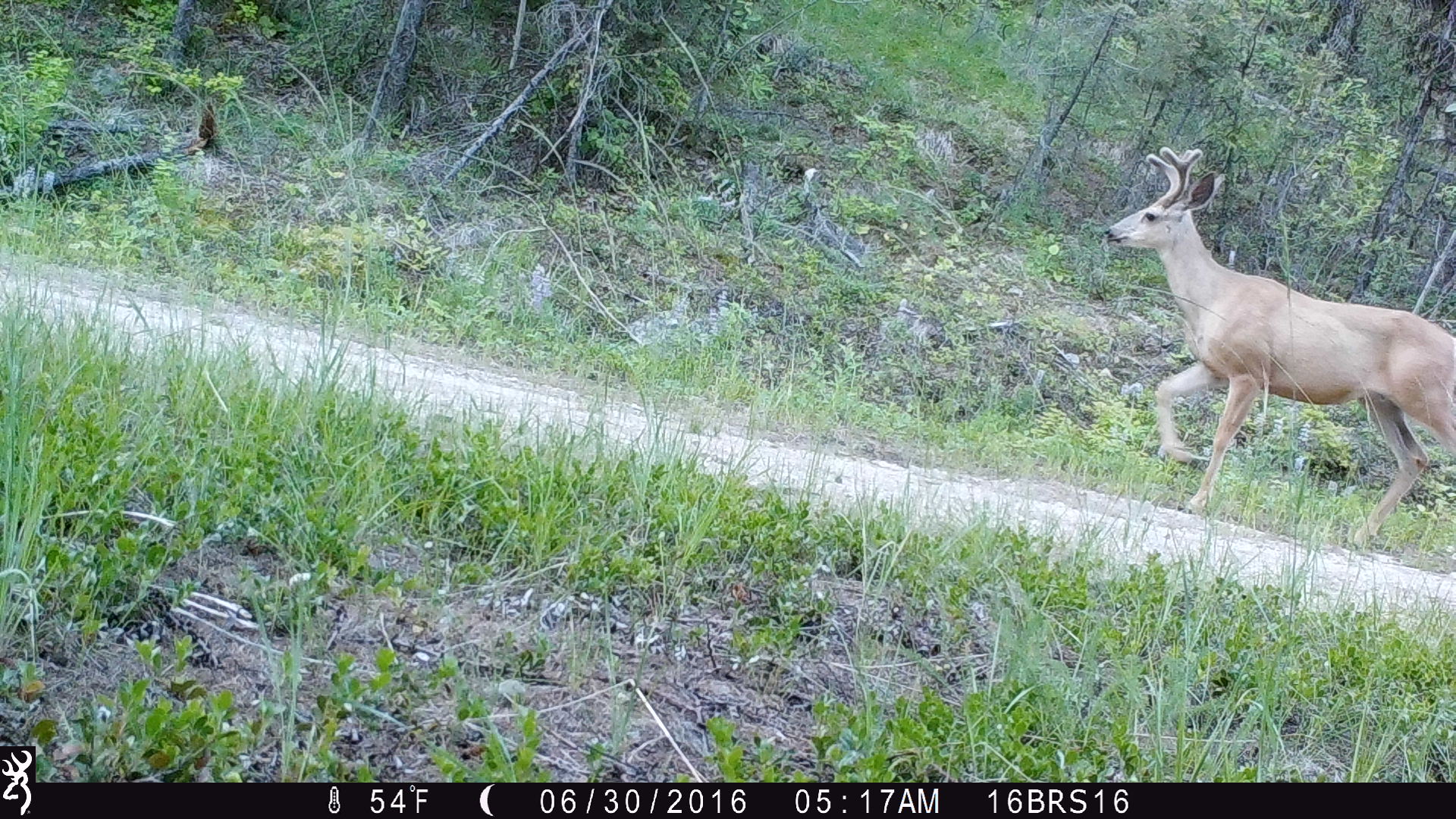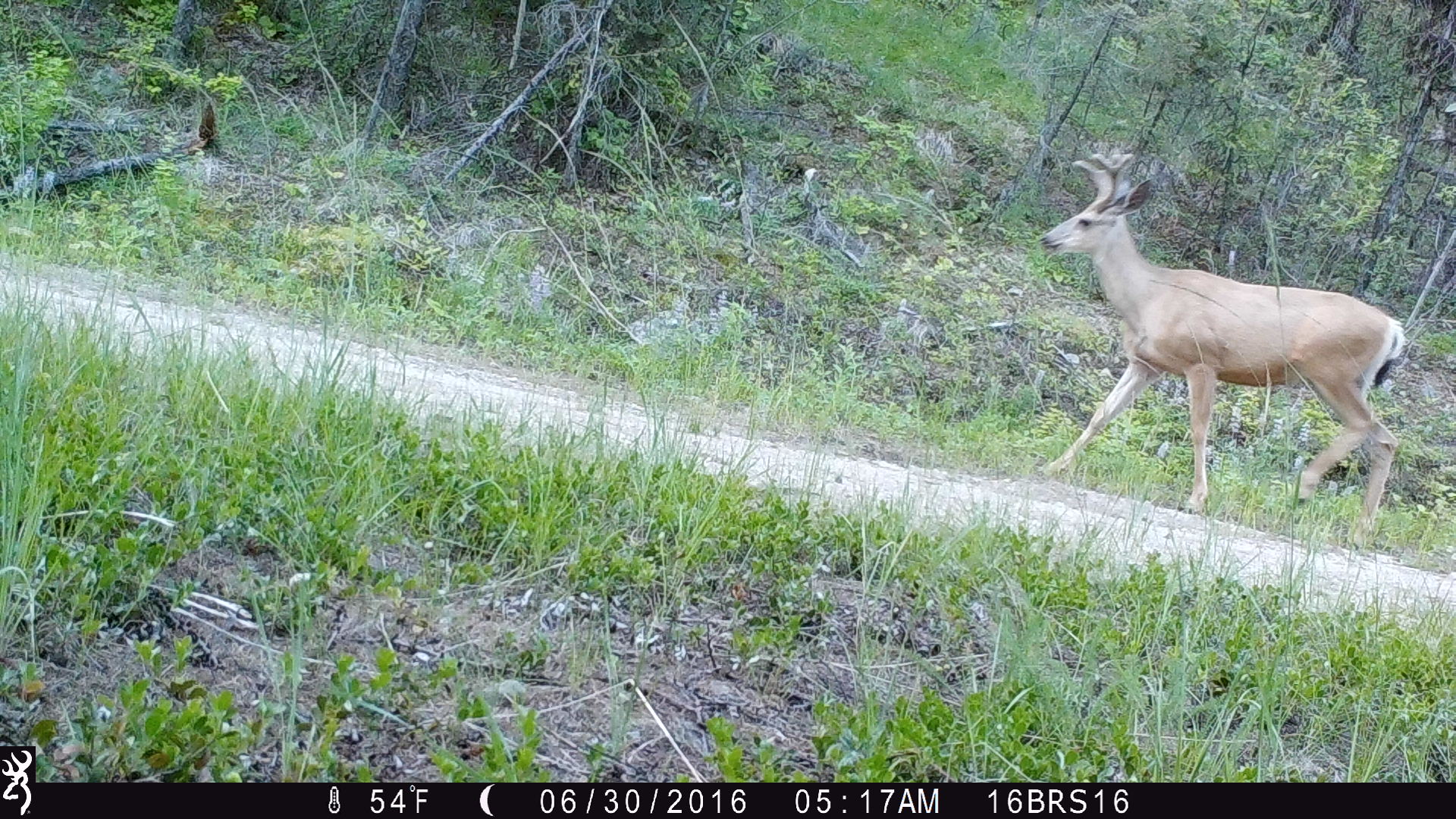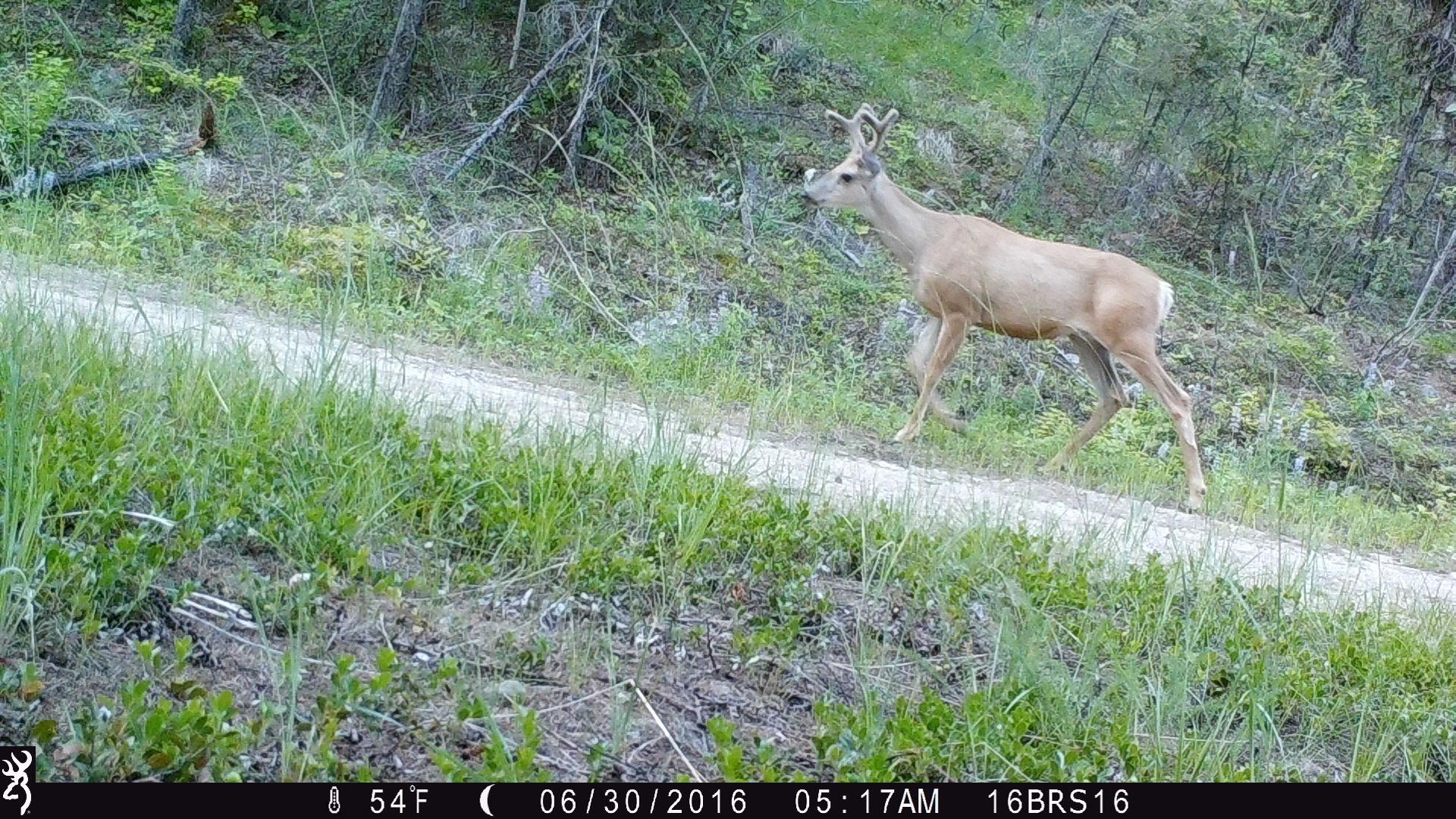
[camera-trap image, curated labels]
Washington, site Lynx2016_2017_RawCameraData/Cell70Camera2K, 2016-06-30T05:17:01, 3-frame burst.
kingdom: Animalia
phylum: Chordata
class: Mammalia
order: Artiodactyla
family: Cervidae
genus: Odocoileus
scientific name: Odocoileus hemionus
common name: mule deer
Odocoileus hemionus (mule deer). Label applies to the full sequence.